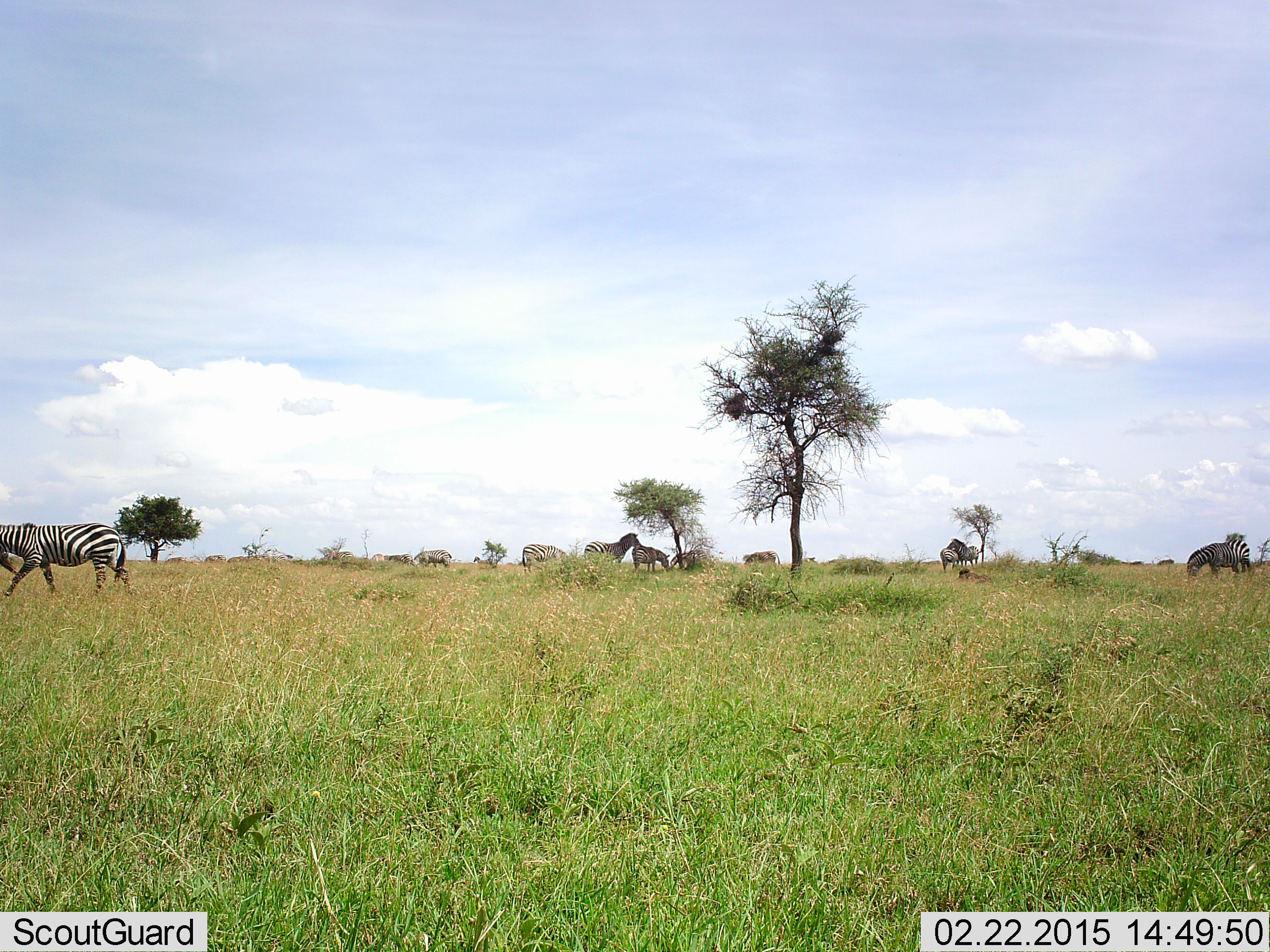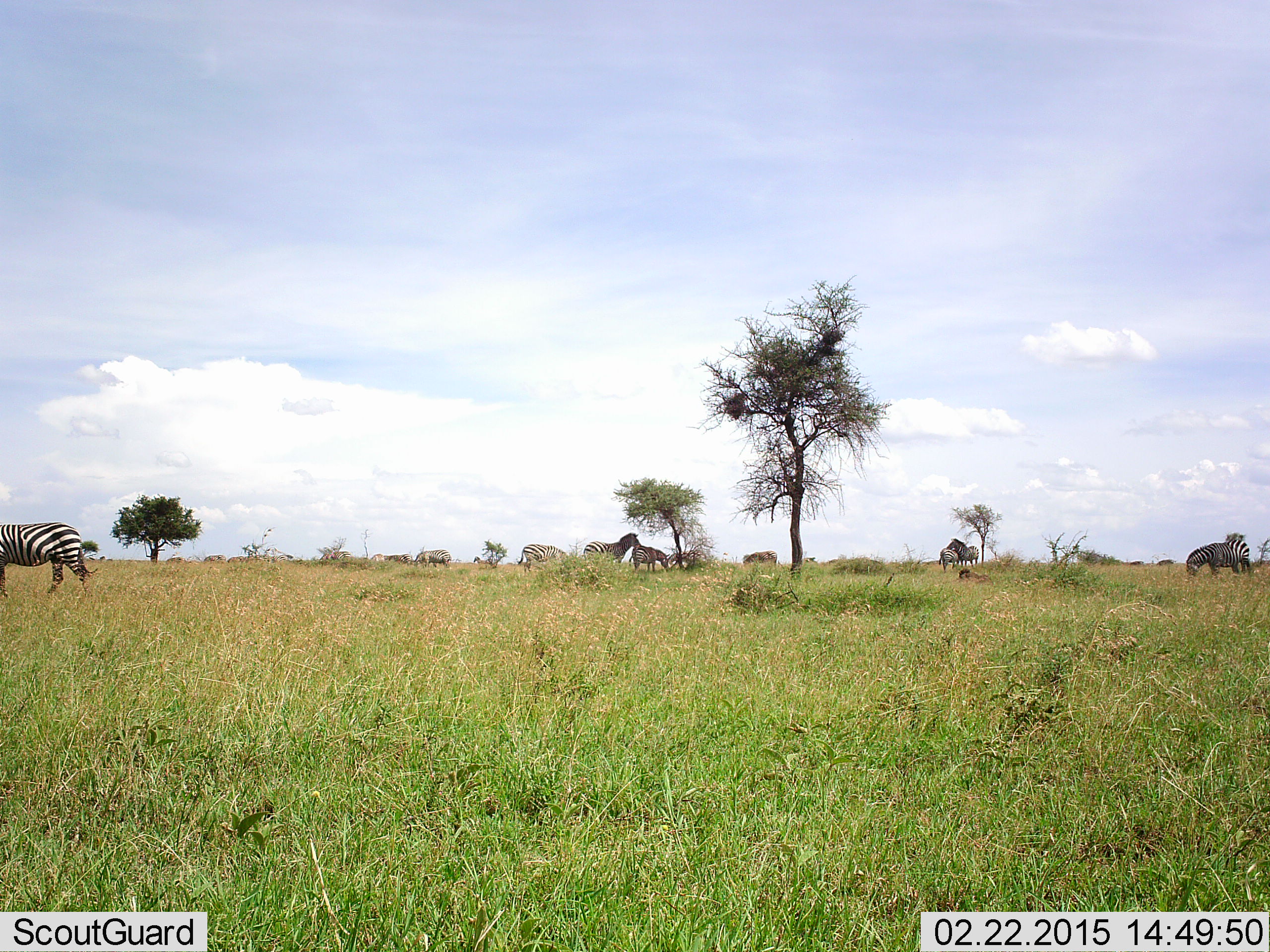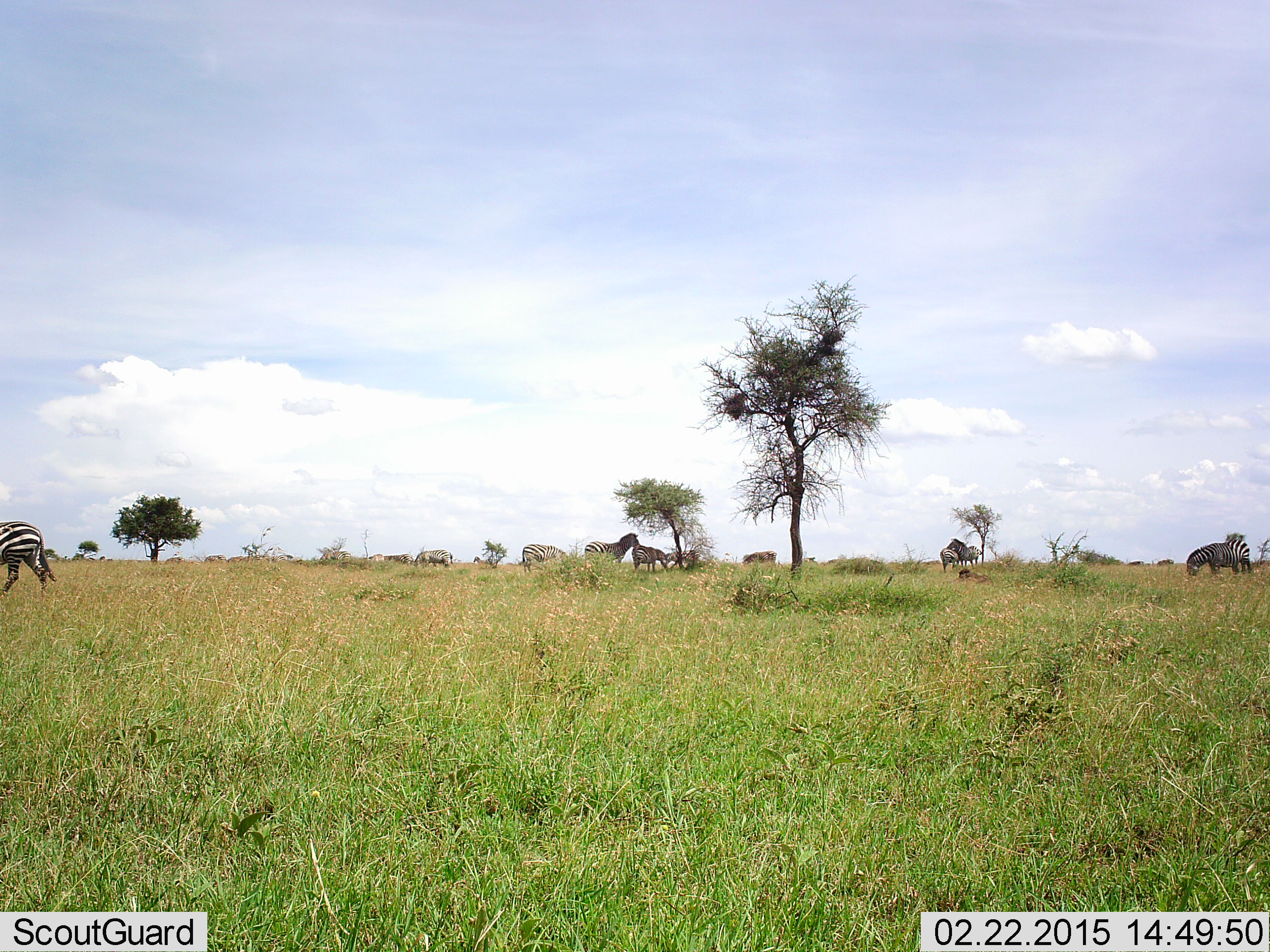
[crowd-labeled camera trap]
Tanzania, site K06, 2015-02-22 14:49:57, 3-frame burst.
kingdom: Animalia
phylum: Chordata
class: Mammalia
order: Perissodactyla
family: Equidae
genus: Equus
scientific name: Equus quagga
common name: plains zebra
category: zebra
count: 8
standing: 92%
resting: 15%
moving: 77%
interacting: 15%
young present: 0%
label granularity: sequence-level